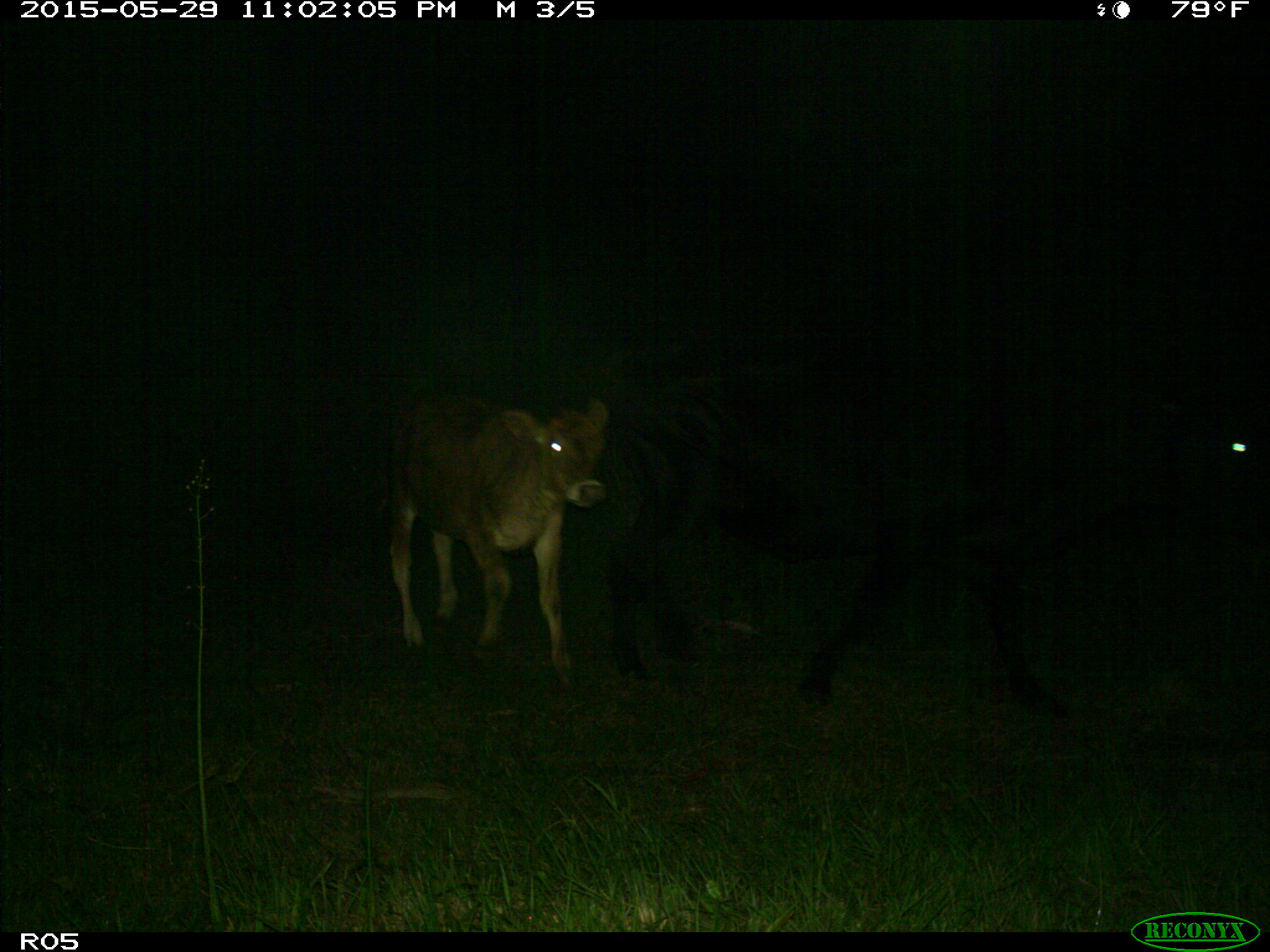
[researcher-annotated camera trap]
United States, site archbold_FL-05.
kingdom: Animalia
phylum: Chordata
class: Mammalia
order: Artiodactyla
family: Bovidae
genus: Bos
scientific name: Bos taurus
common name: domestic cow